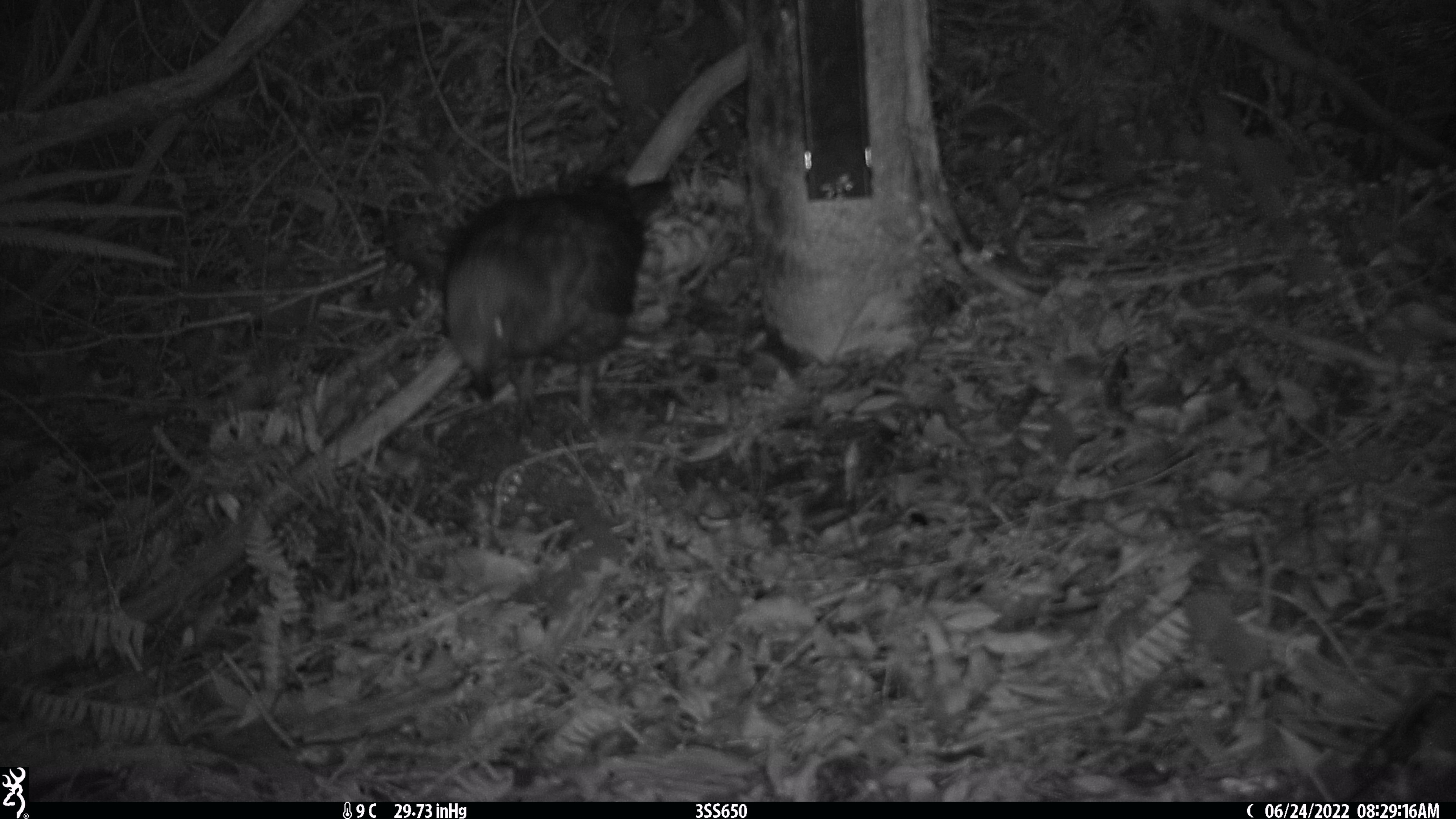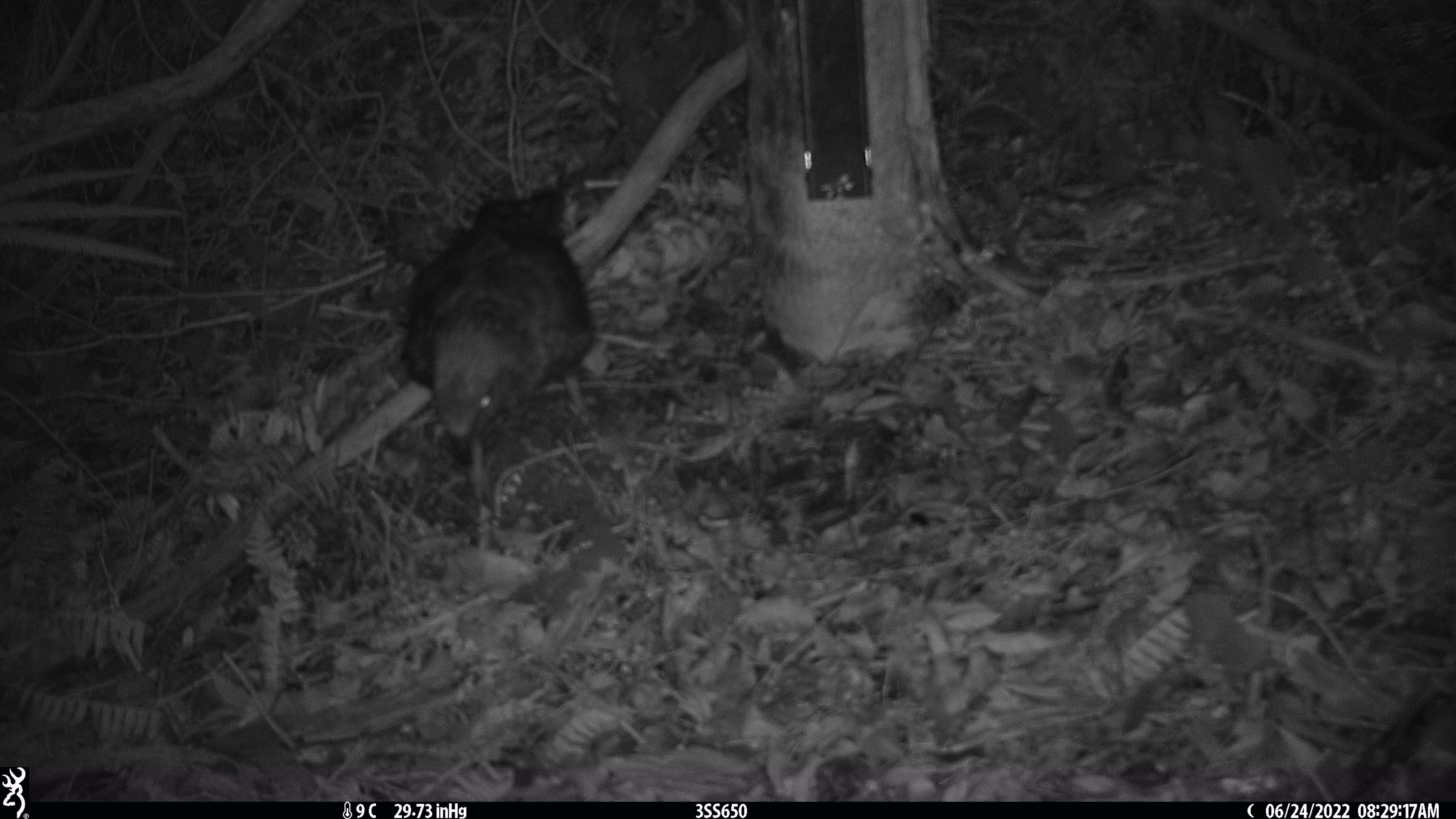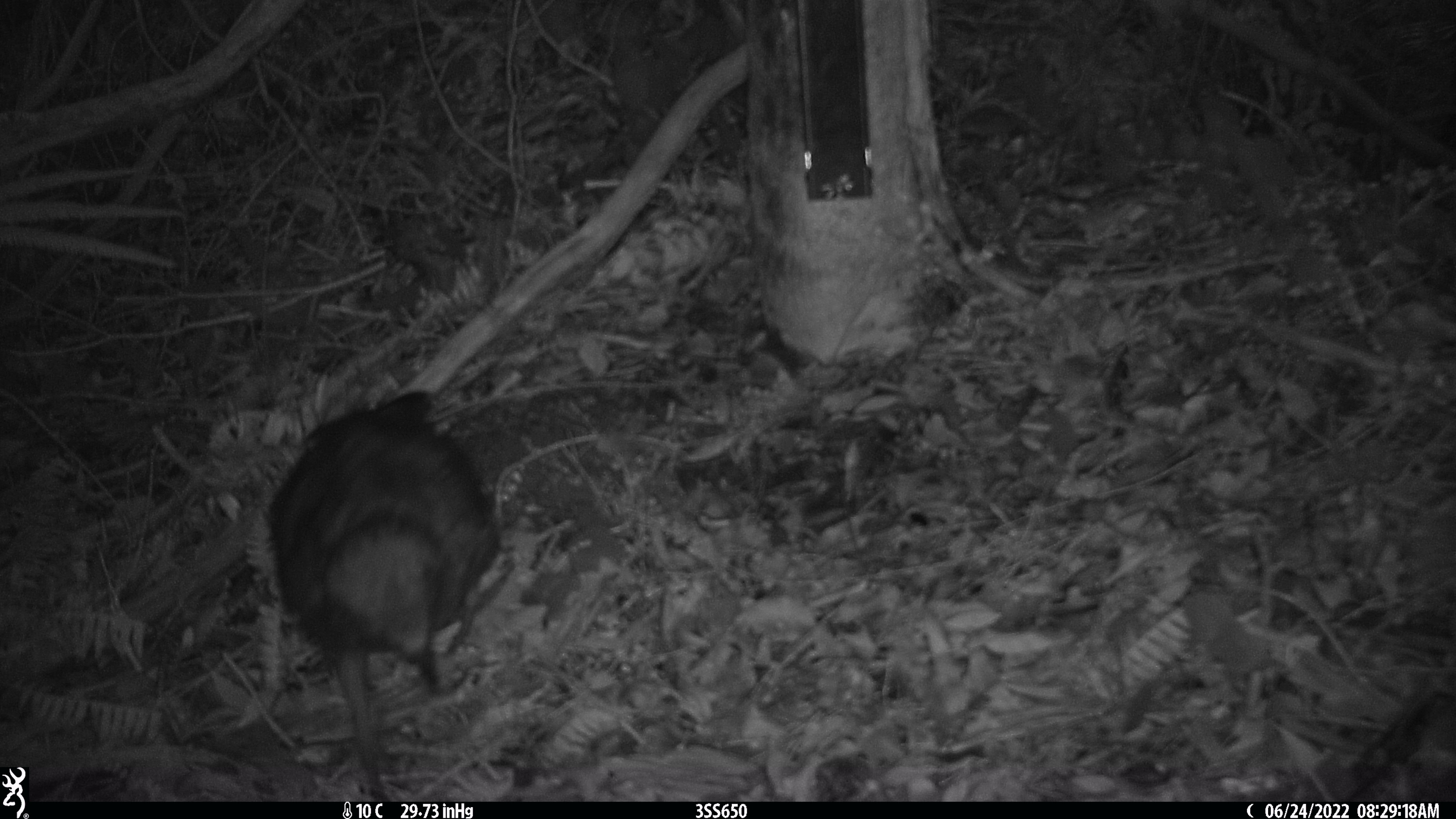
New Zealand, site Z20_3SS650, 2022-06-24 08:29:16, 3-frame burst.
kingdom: Animalia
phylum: Chordata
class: Aves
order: Psittaciformes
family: Strigopidae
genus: Nestor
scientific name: Nestor notabilis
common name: kea